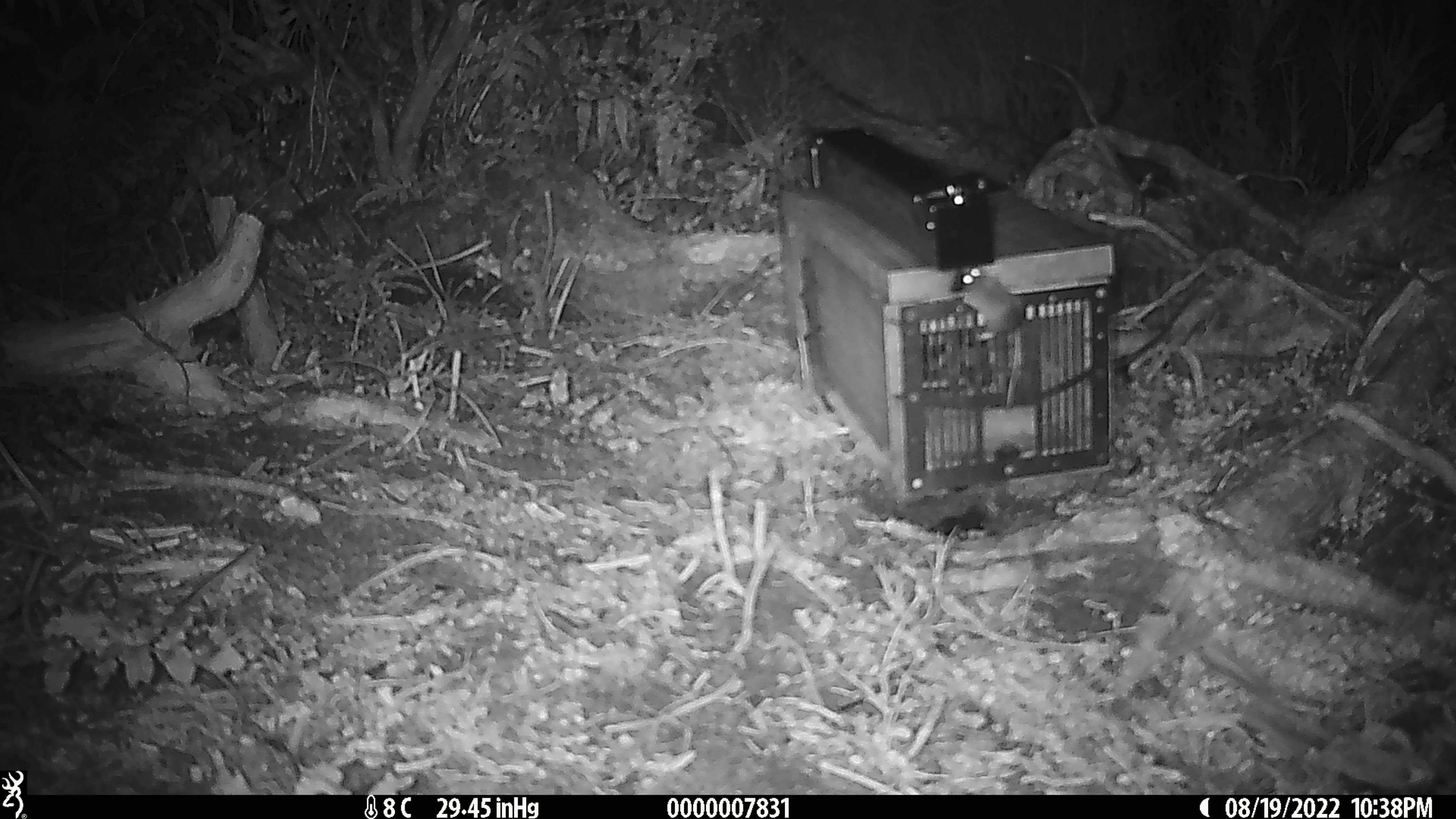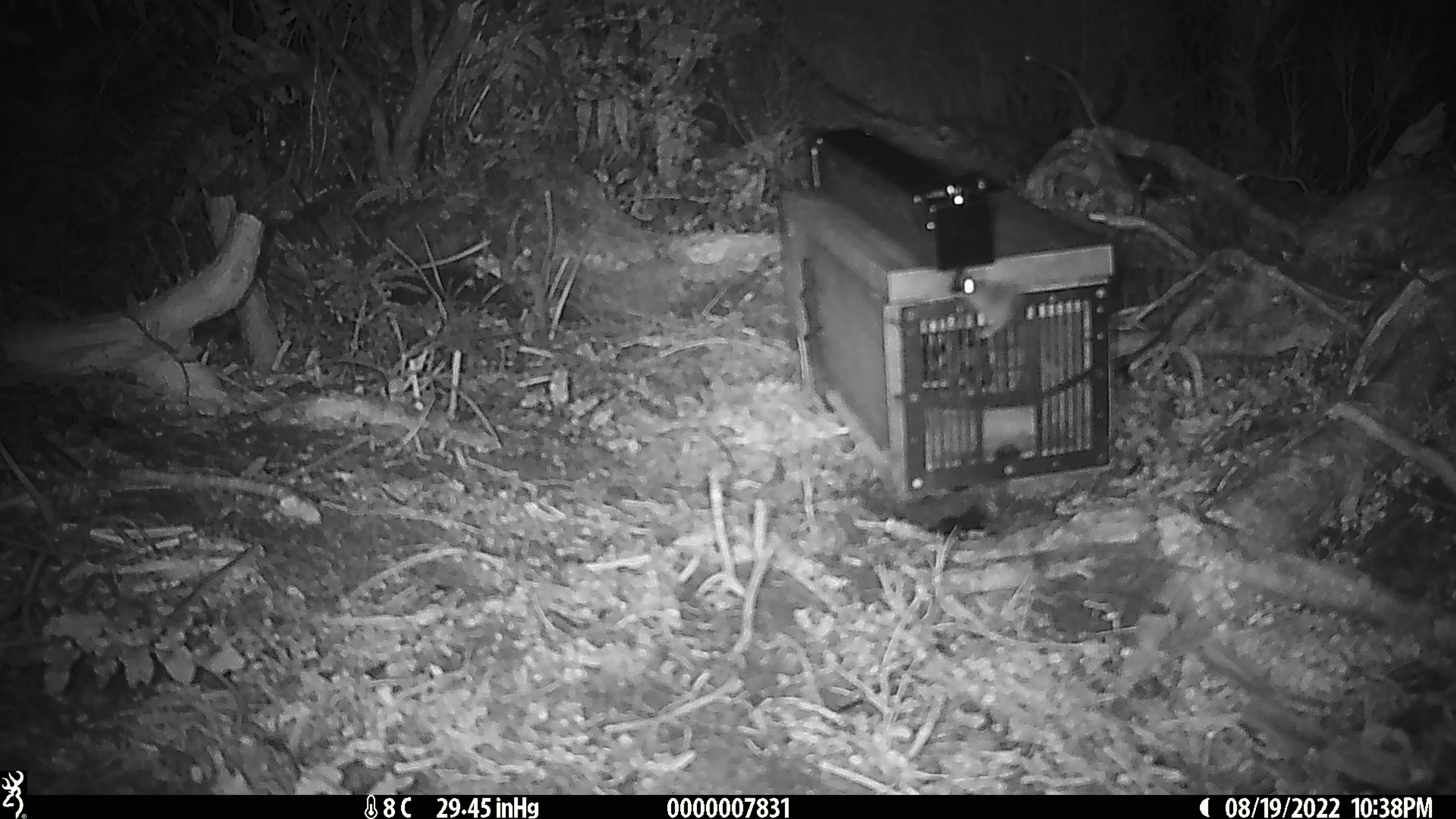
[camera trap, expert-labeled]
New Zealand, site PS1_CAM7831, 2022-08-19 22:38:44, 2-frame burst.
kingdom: Animalia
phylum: Chordata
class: Mammalia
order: Rodentia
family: Muridae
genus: Mus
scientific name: Mus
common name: mouse